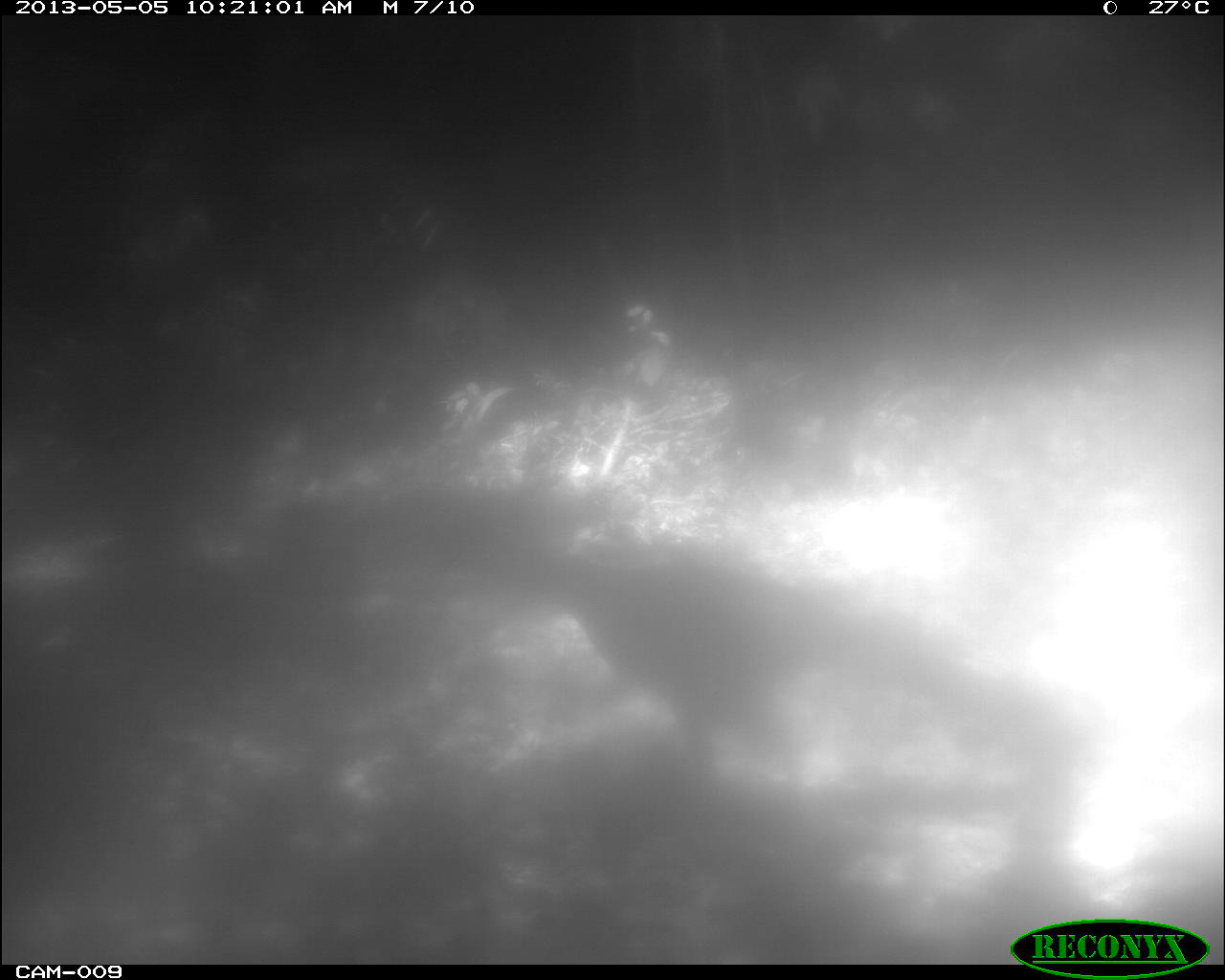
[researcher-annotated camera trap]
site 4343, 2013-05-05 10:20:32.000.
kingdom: Animalia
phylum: Chordata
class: Aves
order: Galliformes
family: Cracidae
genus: Crax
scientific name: Crax rubra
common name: great curassow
Crax rubra (great curassow), count 1, sex female.